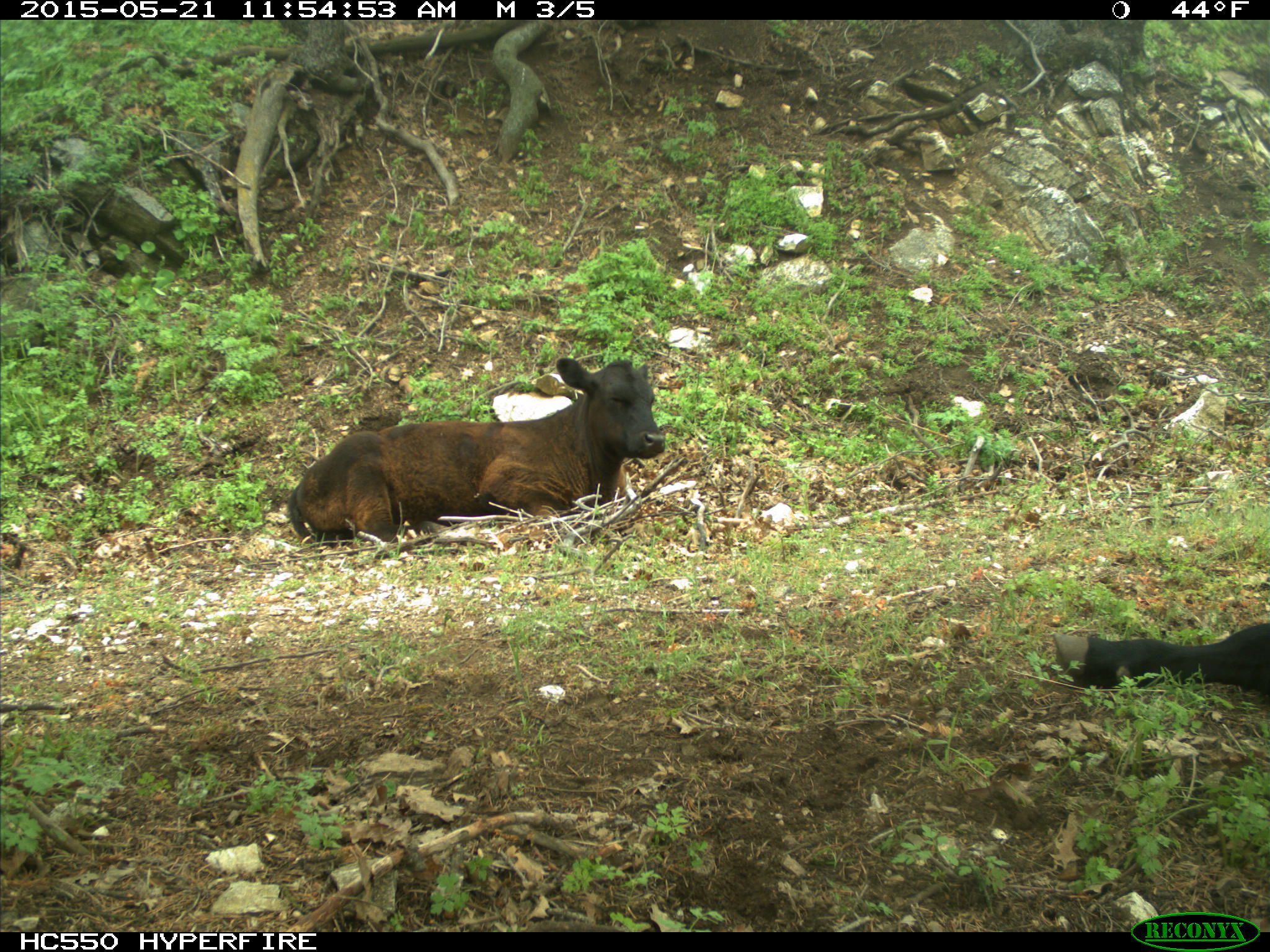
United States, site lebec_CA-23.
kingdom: Animalia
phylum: Chordata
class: Mammalia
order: Artiodactyla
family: Bovidae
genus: Bos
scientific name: Bos taurus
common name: domestic cow